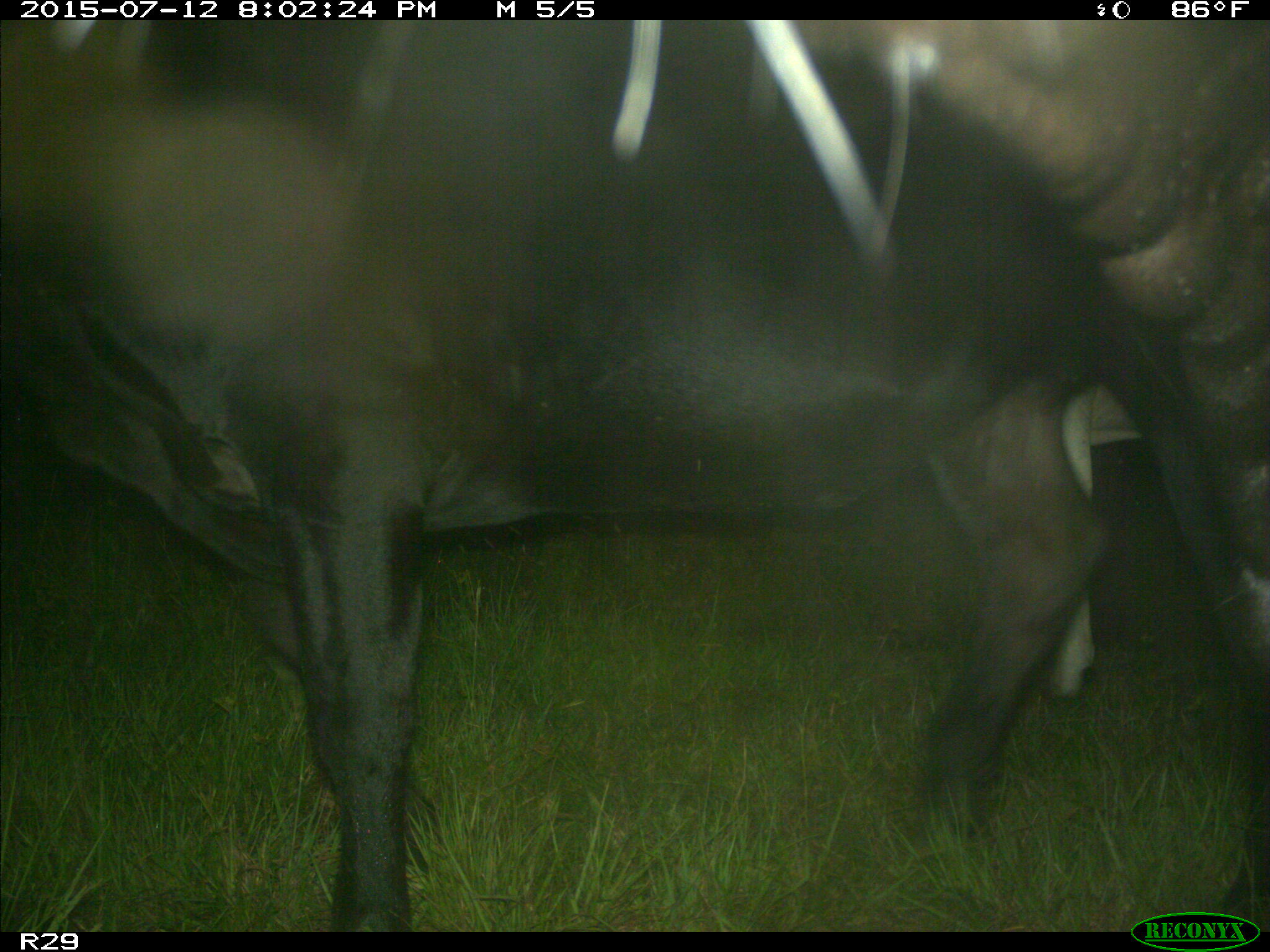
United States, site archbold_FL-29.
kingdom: Animalia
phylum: Chordata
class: Mammalia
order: Artiodactyla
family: Bovidae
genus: Bos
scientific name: Bos taurus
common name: domestic cow